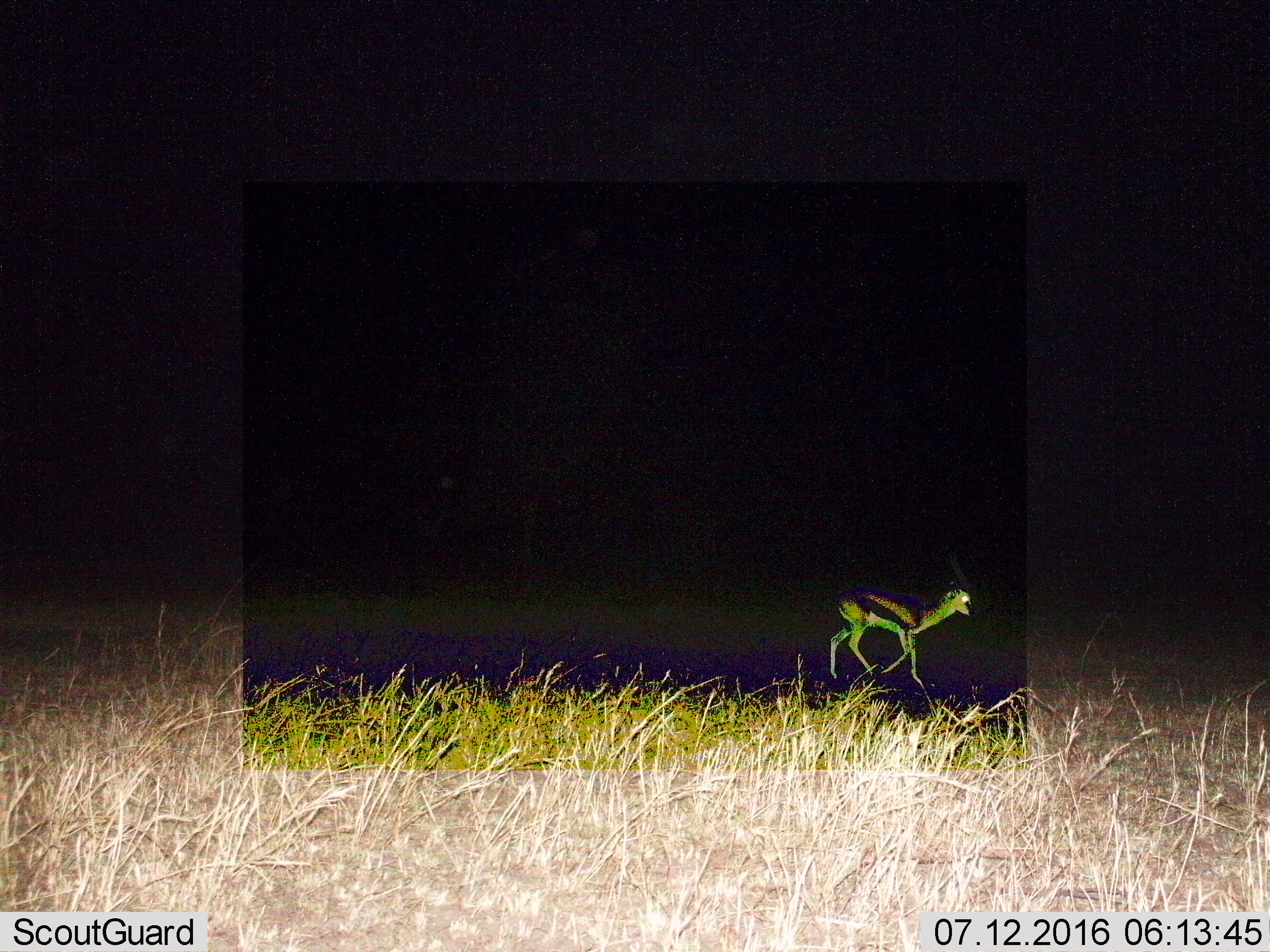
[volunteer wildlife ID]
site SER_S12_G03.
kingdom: Animalia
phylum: Chordata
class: Mammalia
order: Artiodactyla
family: Bovidae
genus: Eudorcas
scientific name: Eudorcas thomsonii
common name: thomson's gazelle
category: gazellethomsons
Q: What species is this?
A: Gazellethomsons (thomson's gazelle) (Eudorcas thomsonii).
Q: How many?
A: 1.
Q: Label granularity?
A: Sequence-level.